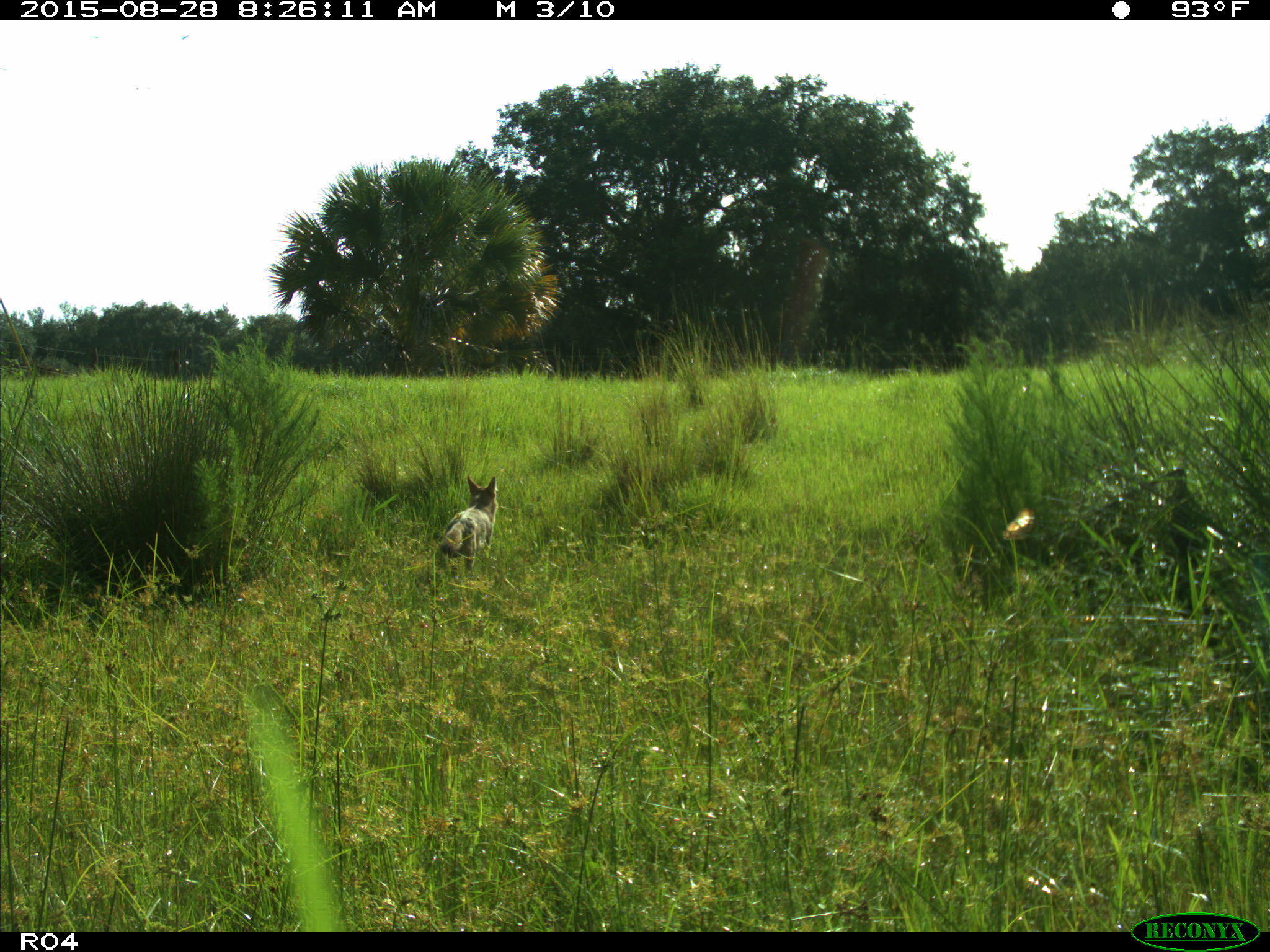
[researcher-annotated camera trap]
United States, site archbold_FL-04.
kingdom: Animalia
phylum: Chordata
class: Mammalia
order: Carnivora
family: Canidae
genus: Canis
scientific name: Canis latrans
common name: coyote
Canis latrans (coyote).